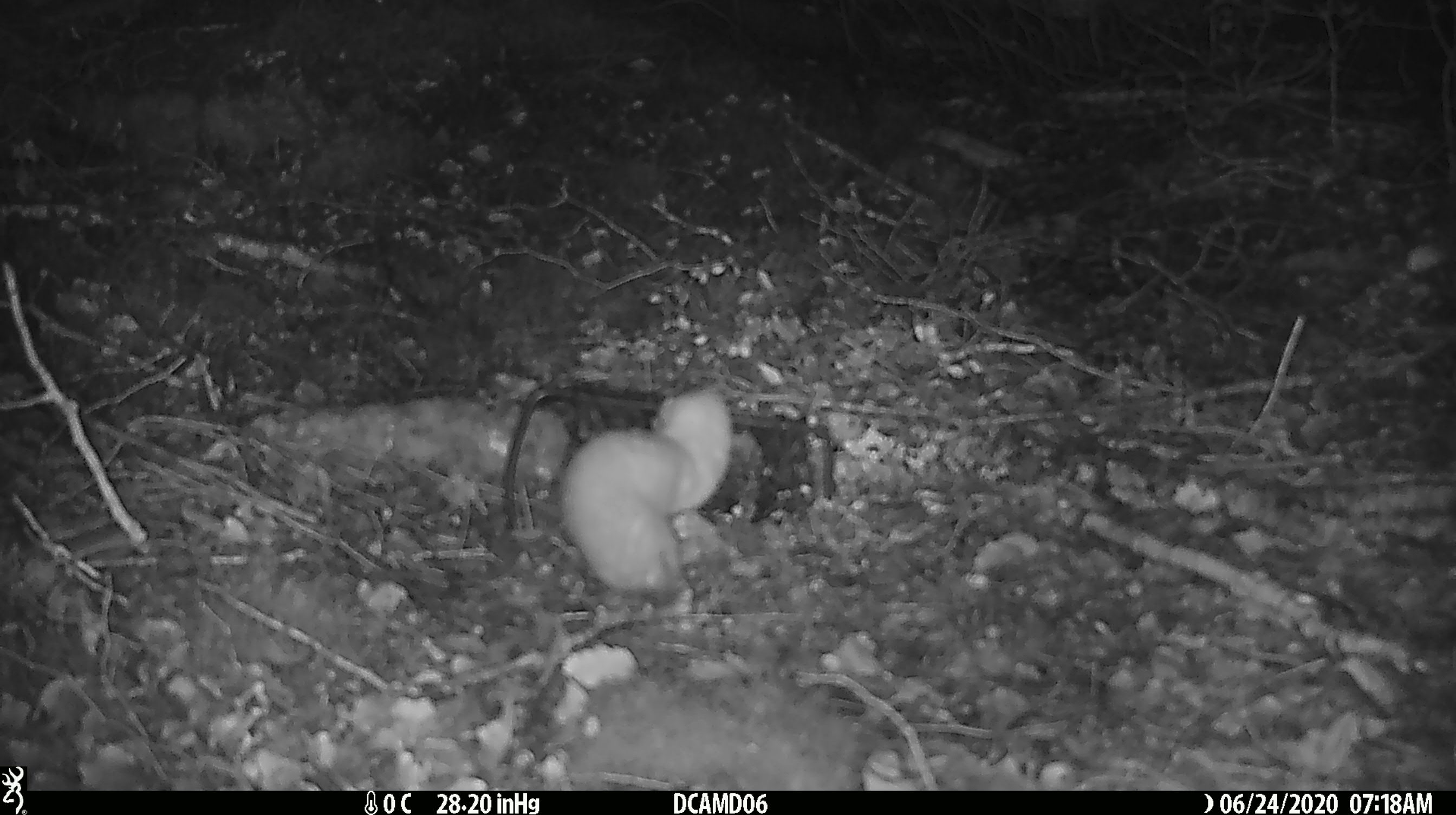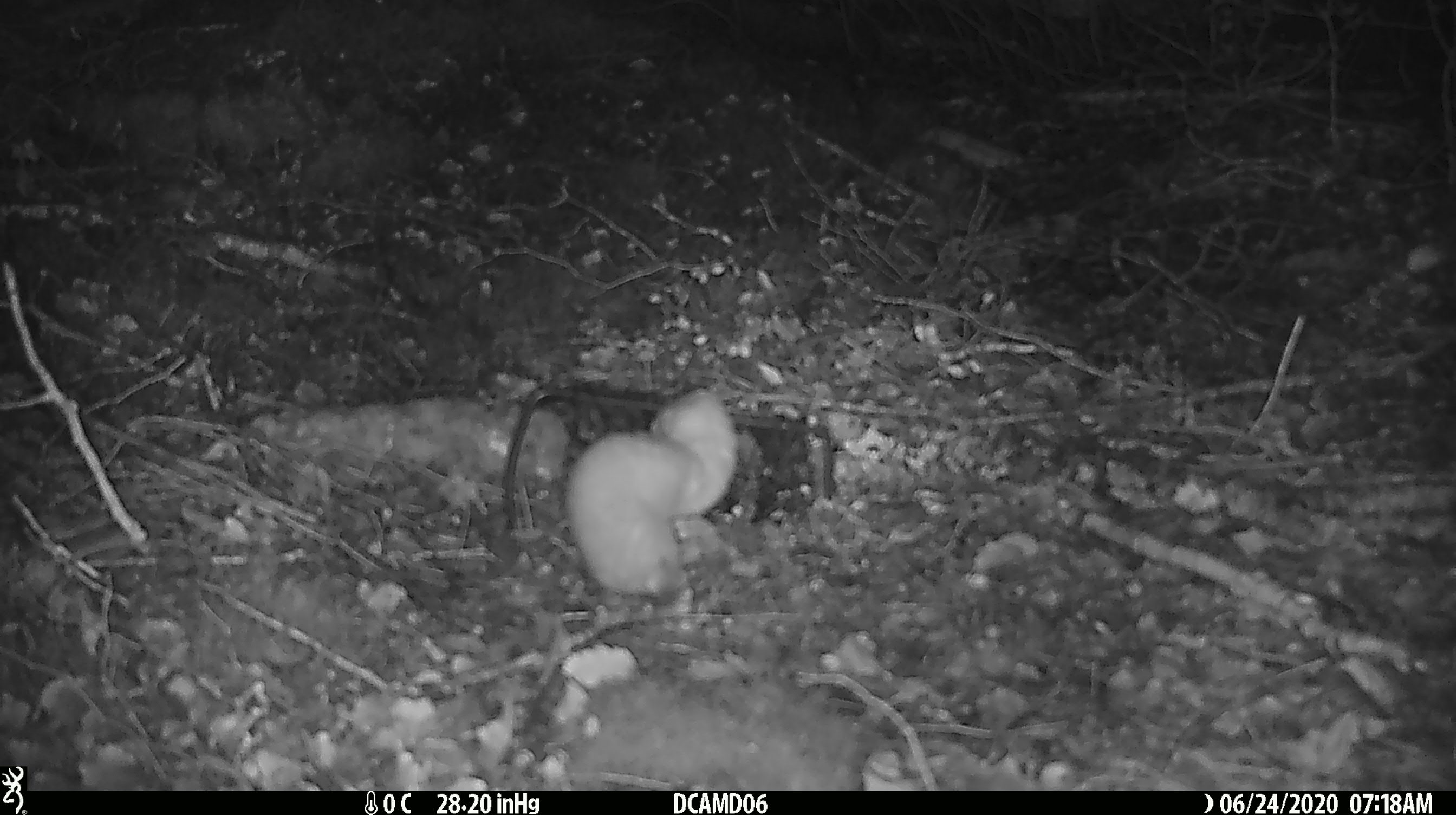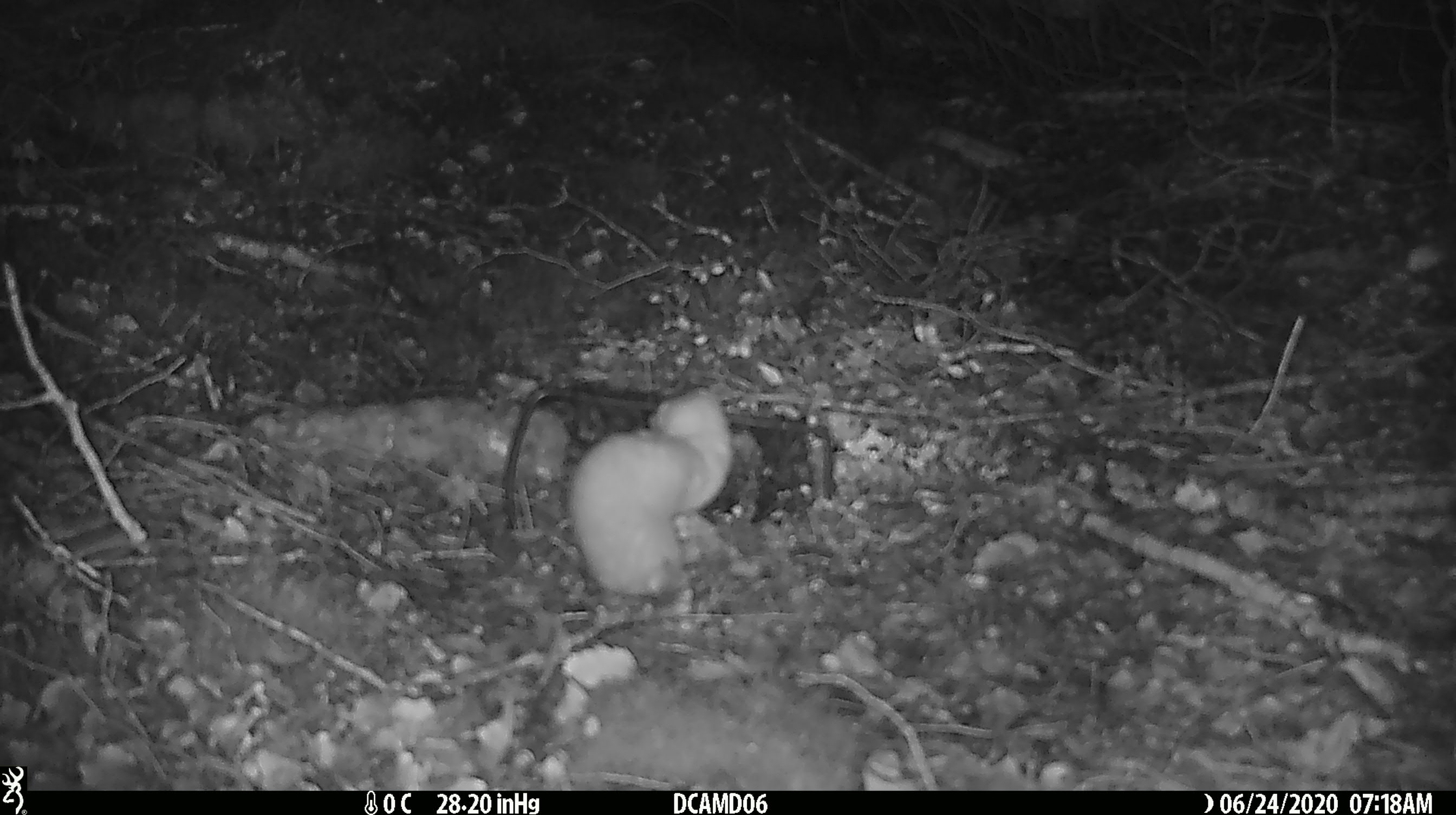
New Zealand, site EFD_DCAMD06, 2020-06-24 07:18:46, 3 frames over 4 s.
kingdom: Animalia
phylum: Chordata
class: Mammalia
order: Carnivora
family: Mustelidae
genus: Mustela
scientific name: Mustela nivalis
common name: least weasel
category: weasel